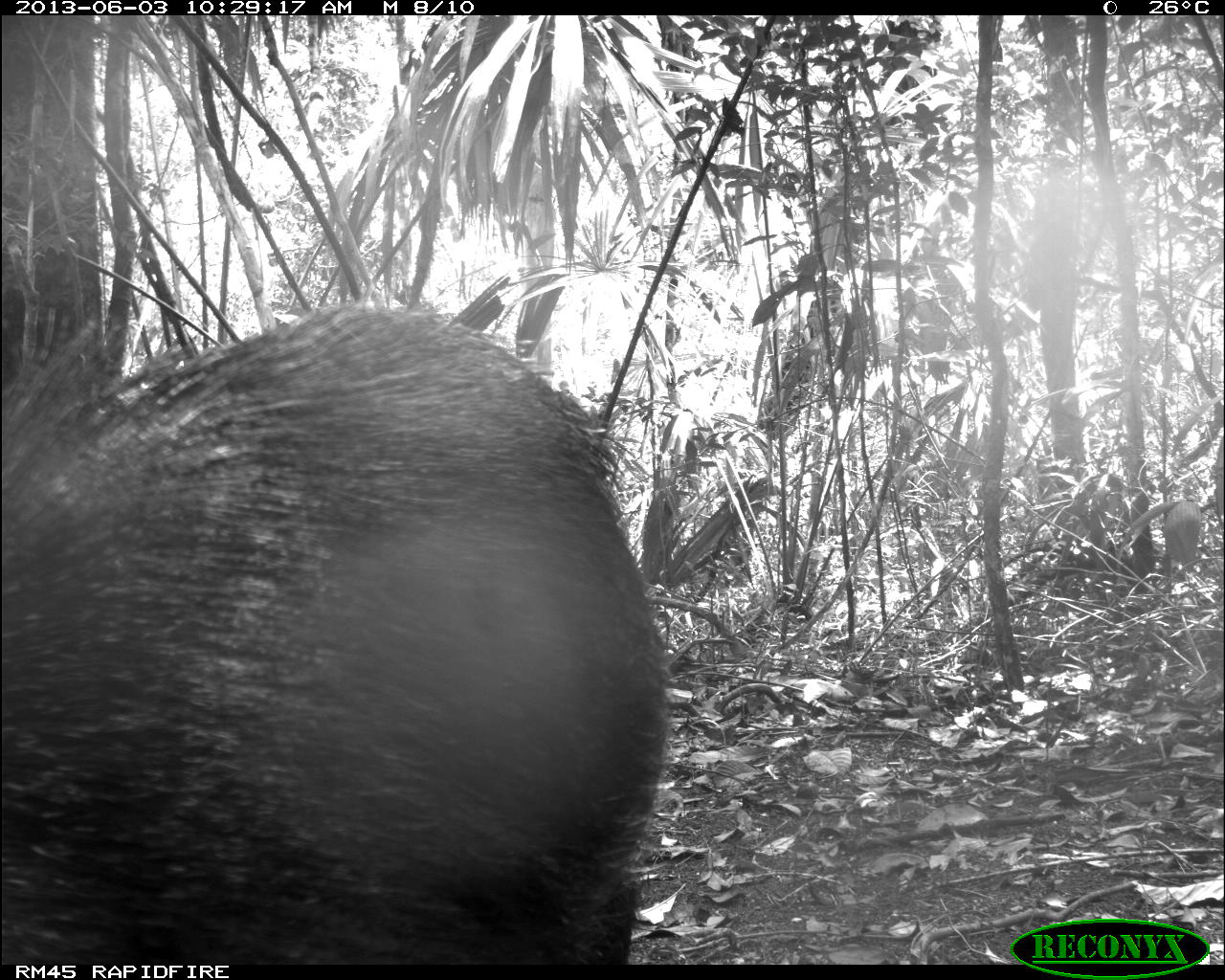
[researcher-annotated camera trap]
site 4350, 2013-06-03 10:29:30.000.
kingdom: Animalia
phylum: Chordata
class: Mammalia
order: Artiodactyla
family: Tayassuidae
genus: Tayassu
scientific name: Tayassu pecari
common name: white-lipped peccary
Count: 6.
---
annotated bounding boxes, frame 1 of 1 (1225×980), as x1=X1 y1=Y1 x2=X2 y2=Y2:
tayassu pecari: x1=0 y1=299 x2=671 y2=963